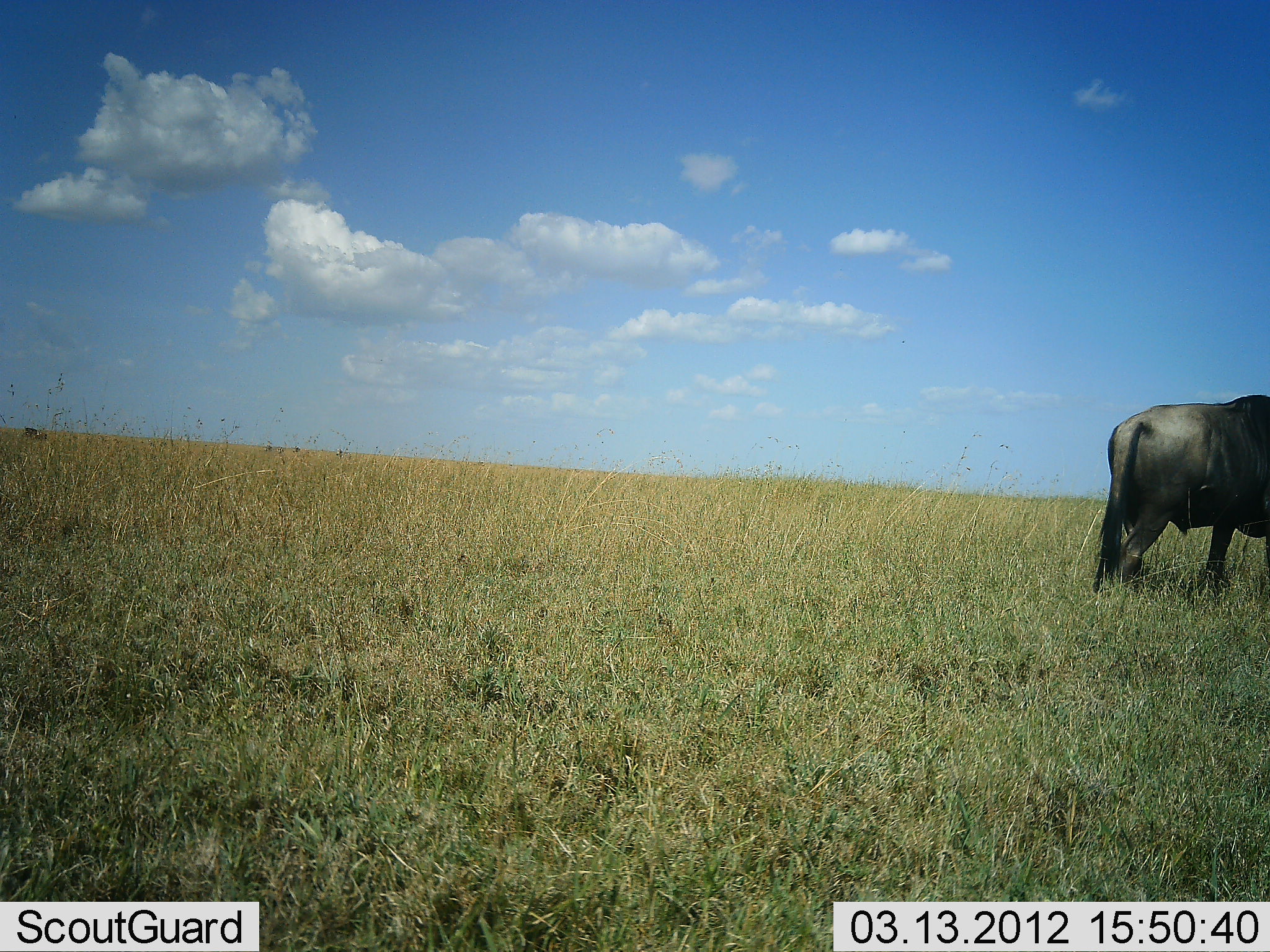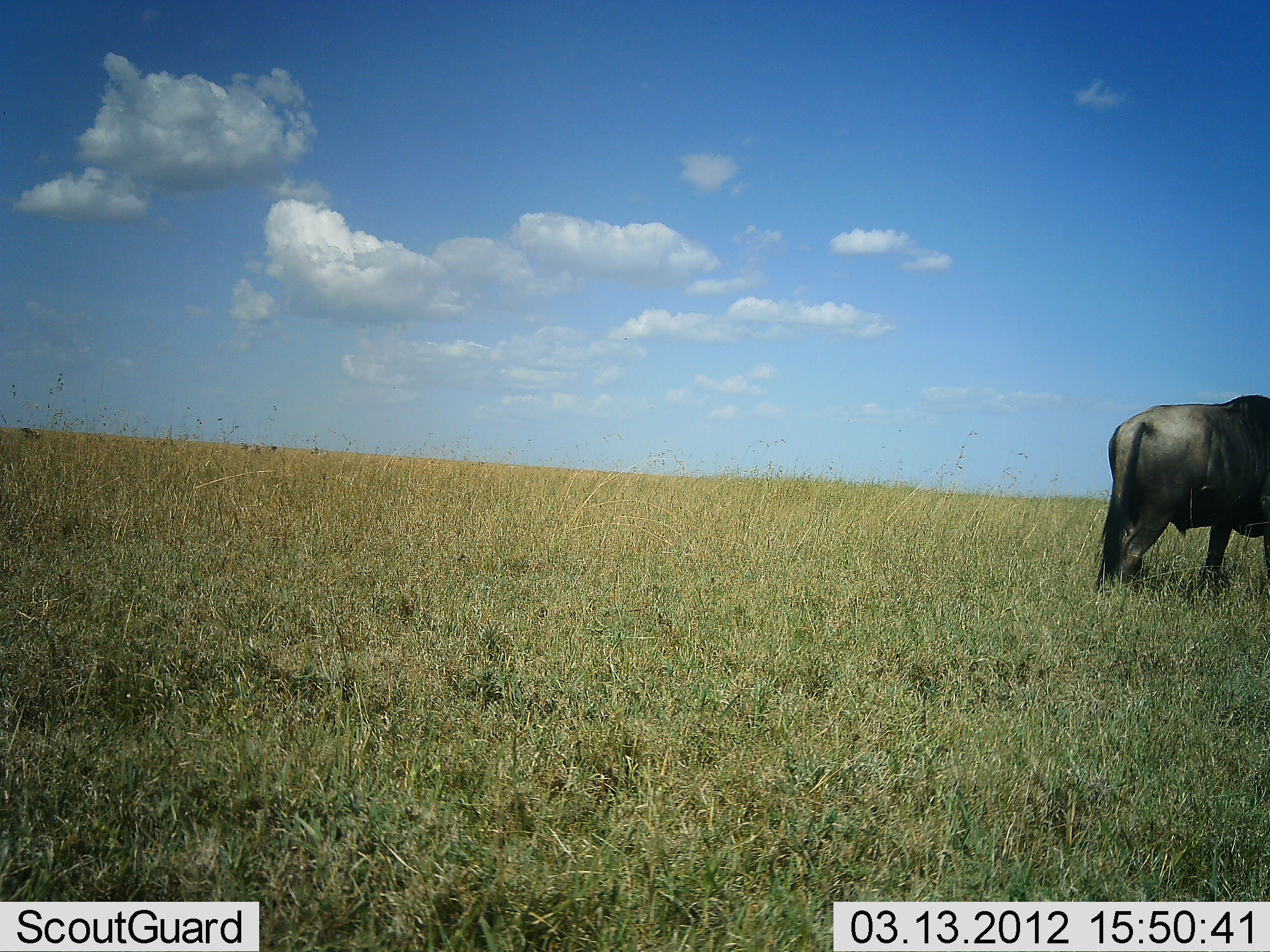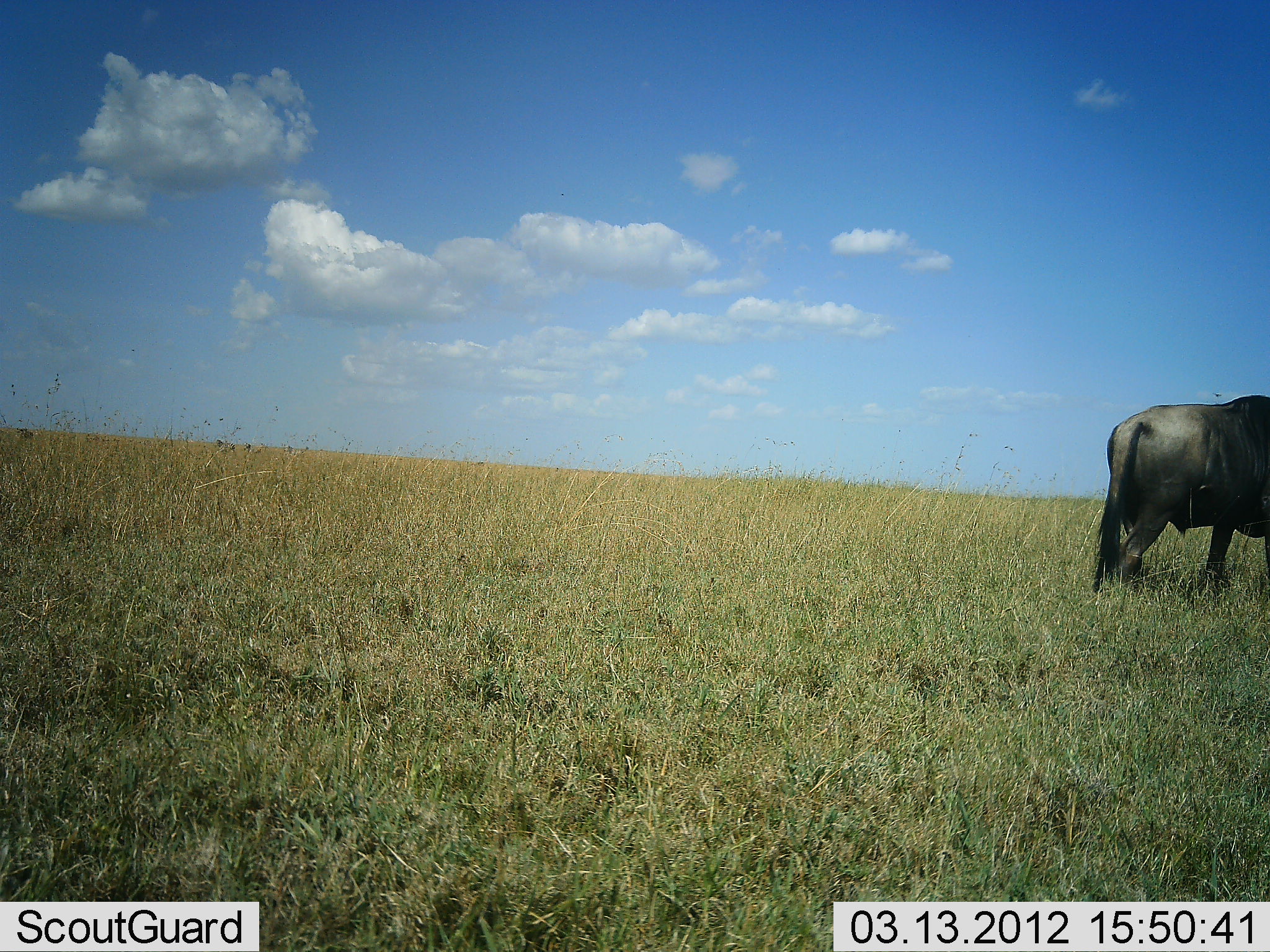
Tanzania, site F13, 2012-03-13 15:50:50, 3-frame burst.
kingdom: Animalia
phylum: Chordata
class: Mammalia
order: Artiodactyla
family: Bovidae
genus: Connochaetes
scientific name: Connochaetes taurinus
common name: blue wildebeest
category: wildebeest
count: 1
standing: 90%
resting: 0%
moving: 10%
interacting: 0%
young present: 0%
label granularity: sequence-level